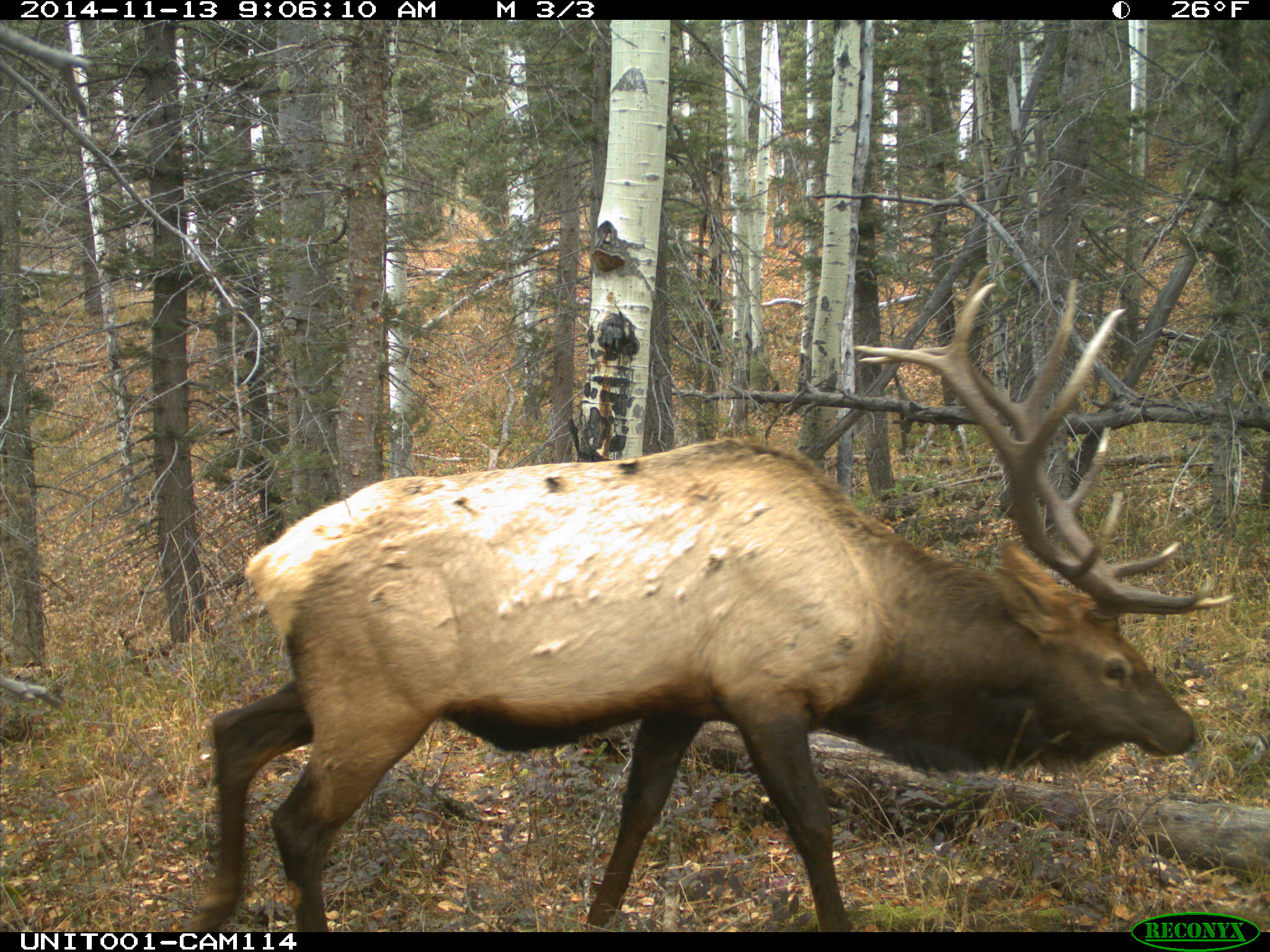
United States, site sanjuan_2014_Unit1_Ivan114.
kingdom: Animalia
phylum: Chordata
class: Mammalia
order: Artiodactyla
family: Cervidae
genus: Cervus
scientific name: Cervus elaphus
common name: red deer